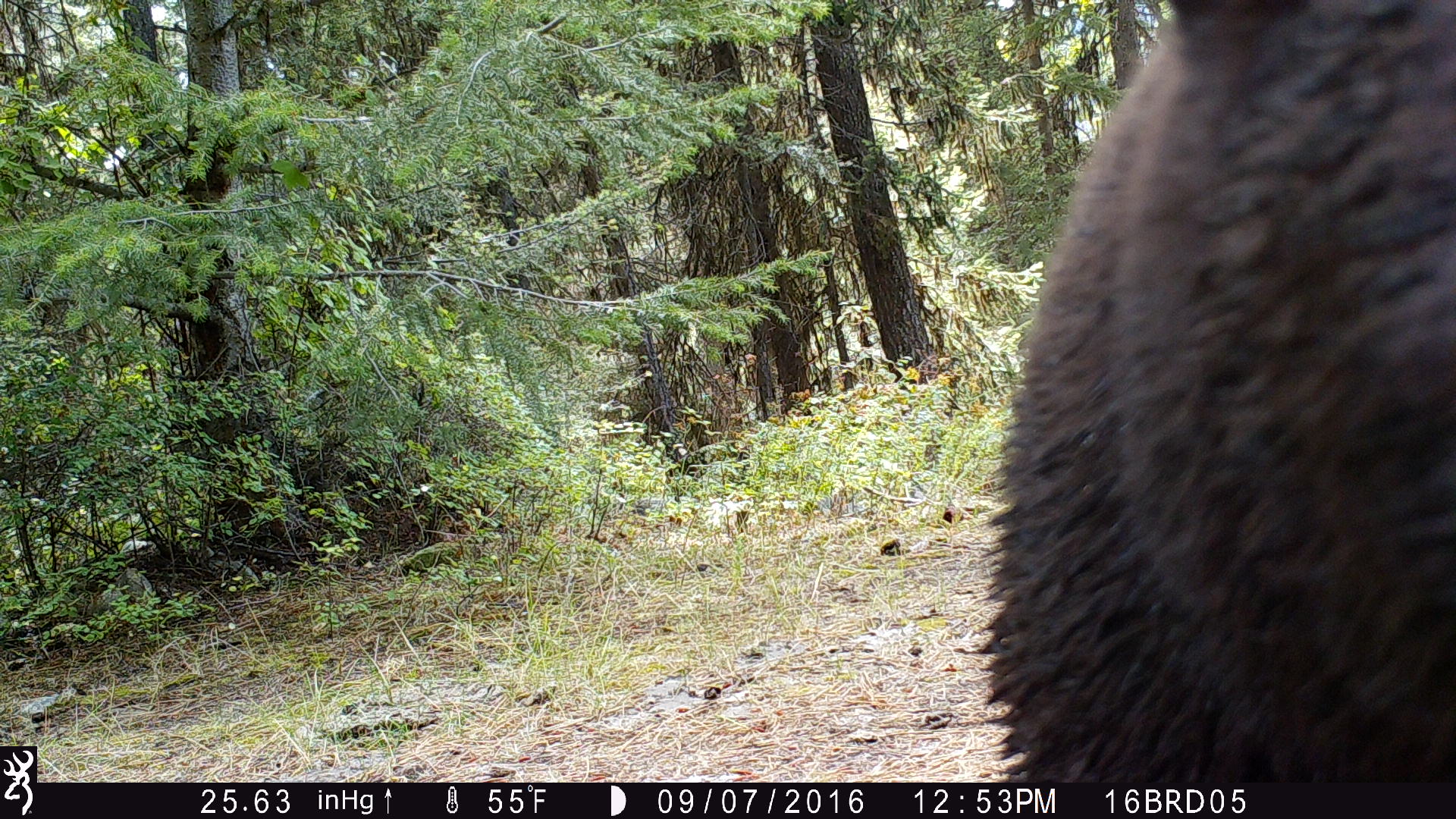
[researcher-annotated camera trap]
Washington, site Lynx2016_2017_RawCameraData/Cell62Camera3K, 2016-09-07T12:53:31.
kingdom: Animalia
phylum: Chordata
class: Mammalia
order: Carnivora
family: Ursidae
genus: Ursus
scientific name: Ursus americanus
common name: american black bear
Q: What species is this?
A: Ursus americanus (american black bear).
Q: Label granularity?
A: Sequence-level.